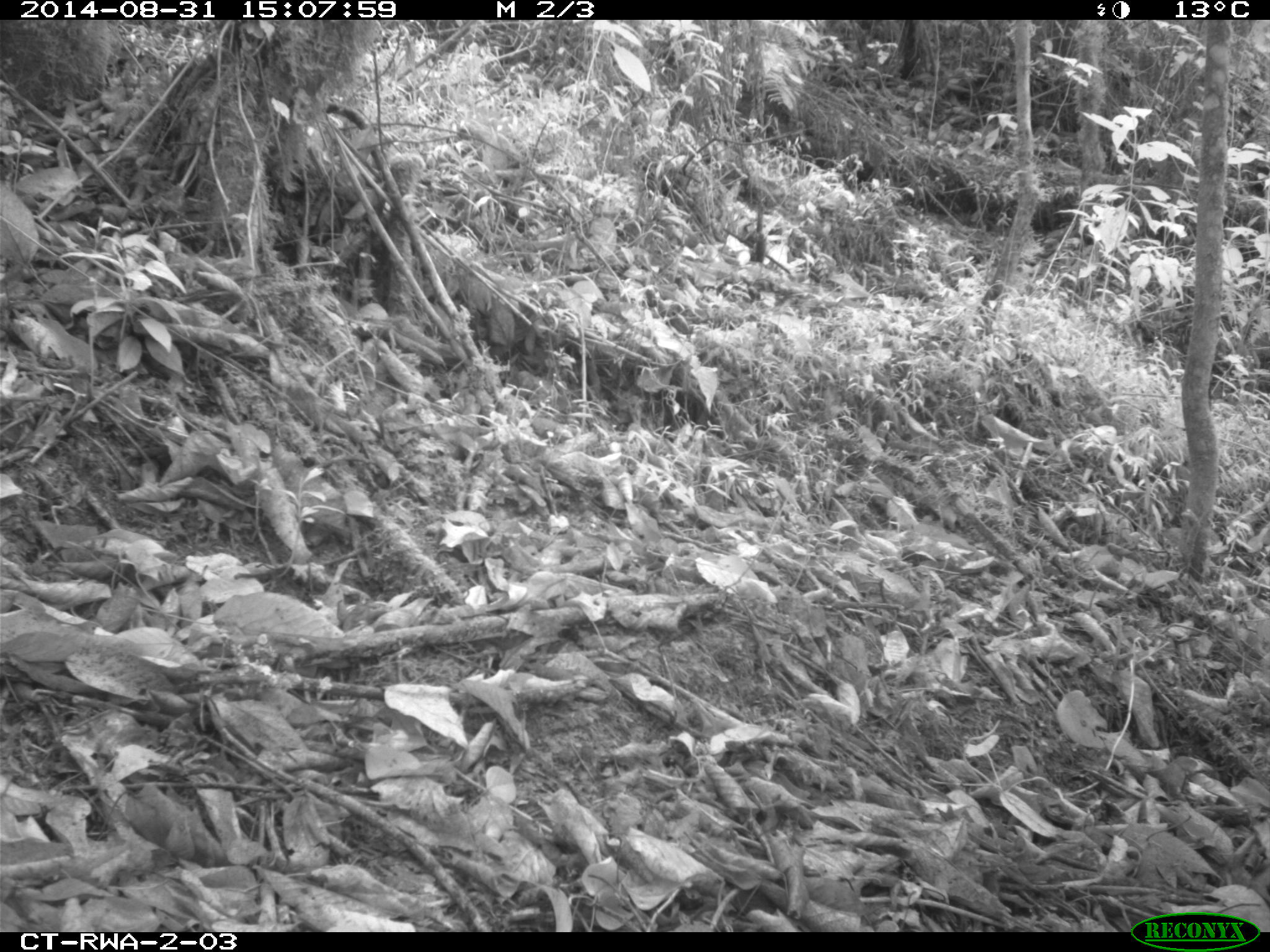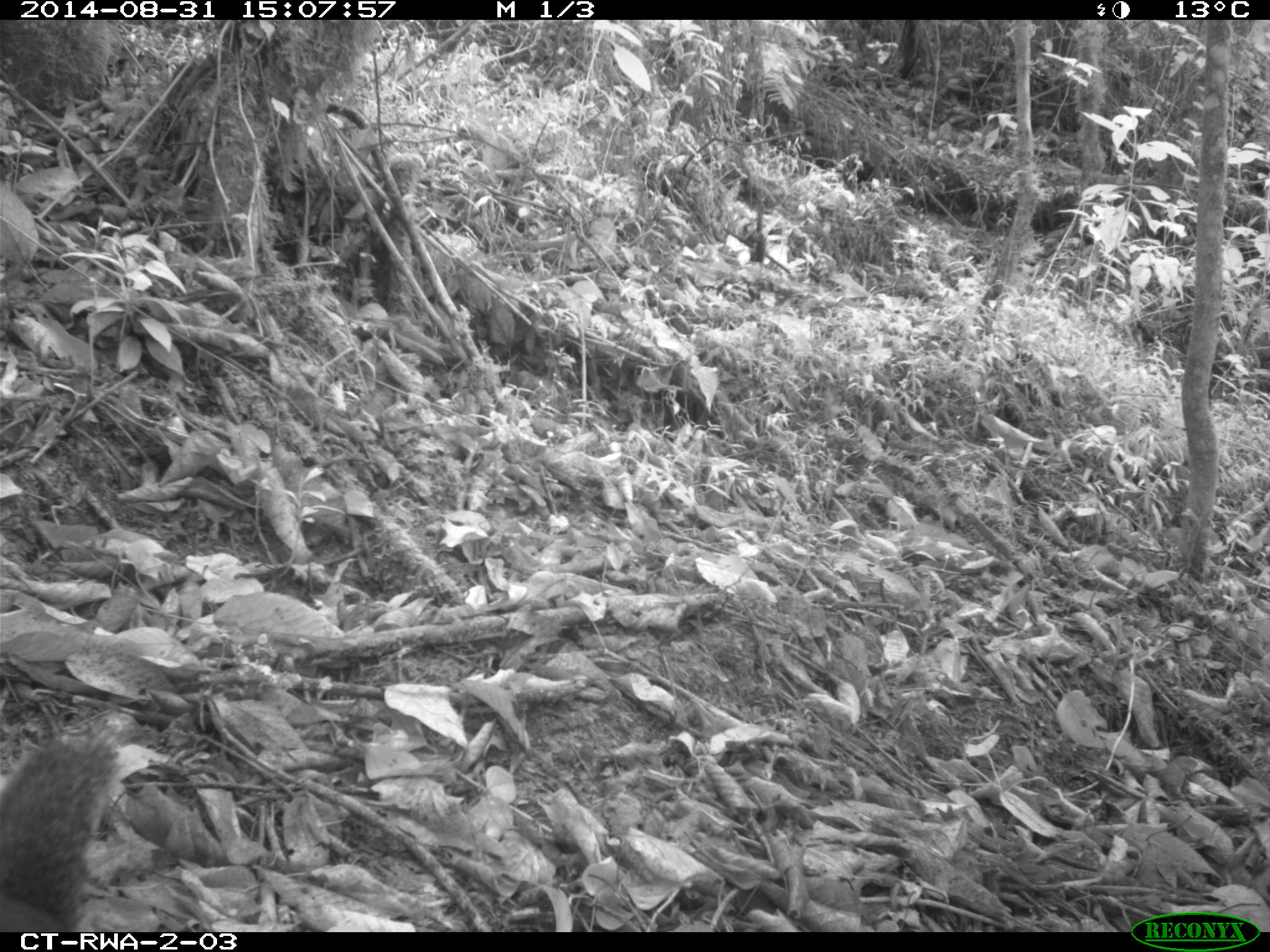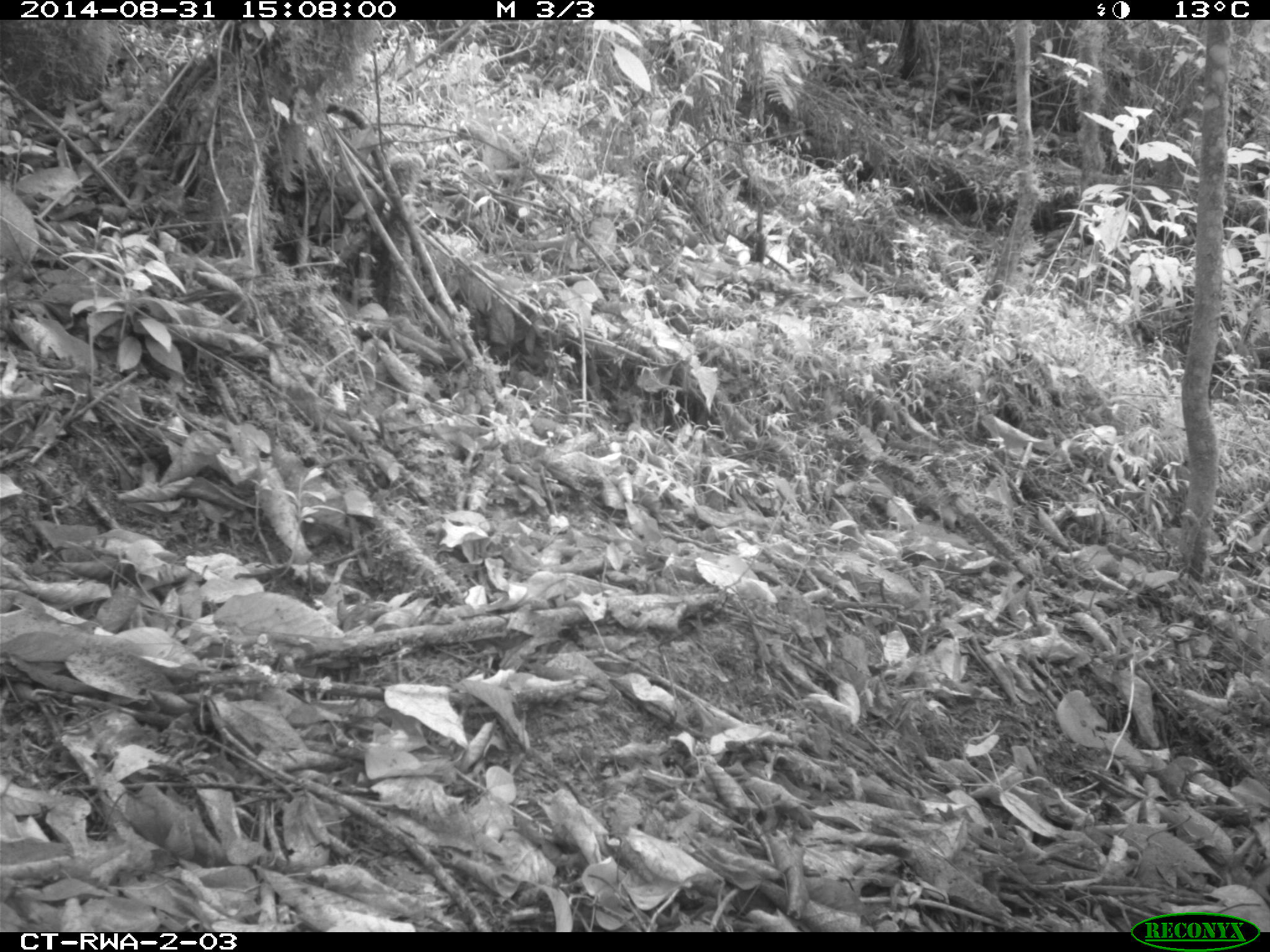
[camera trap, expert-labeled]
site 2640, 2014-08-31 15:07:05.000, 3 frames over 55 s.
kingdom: Animalia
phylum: Chordata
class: Mammalia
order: Rodentia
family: Sciuridae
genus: Funisciurus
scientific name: Funisciurus carruthersi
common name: carruther's mountain squirrel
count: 1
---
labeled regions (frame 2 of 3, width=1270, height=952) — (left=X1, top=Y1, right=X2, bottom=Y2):
funisciurus carruthersi: (left=0, top=715, right=133, bottom=927)